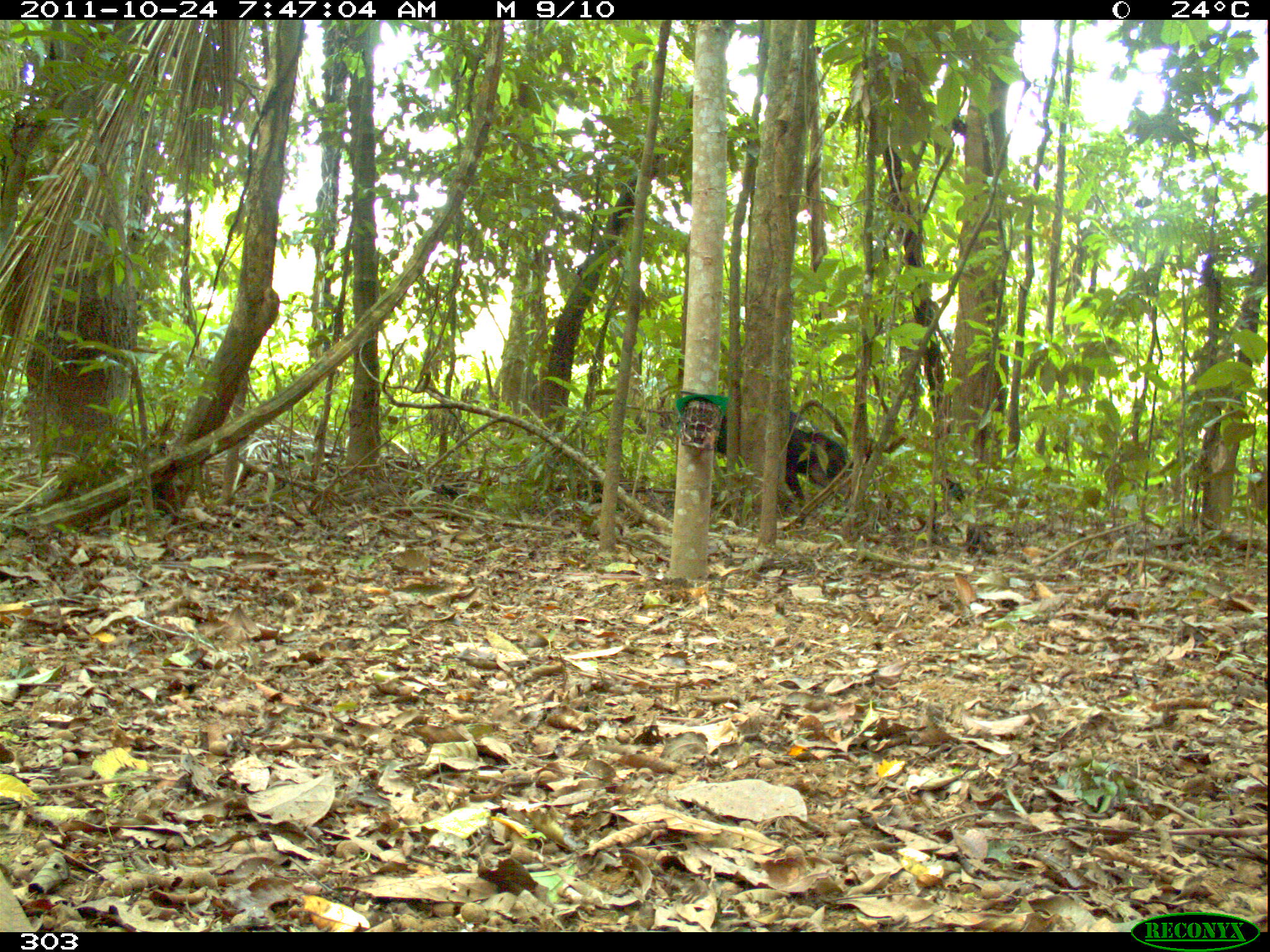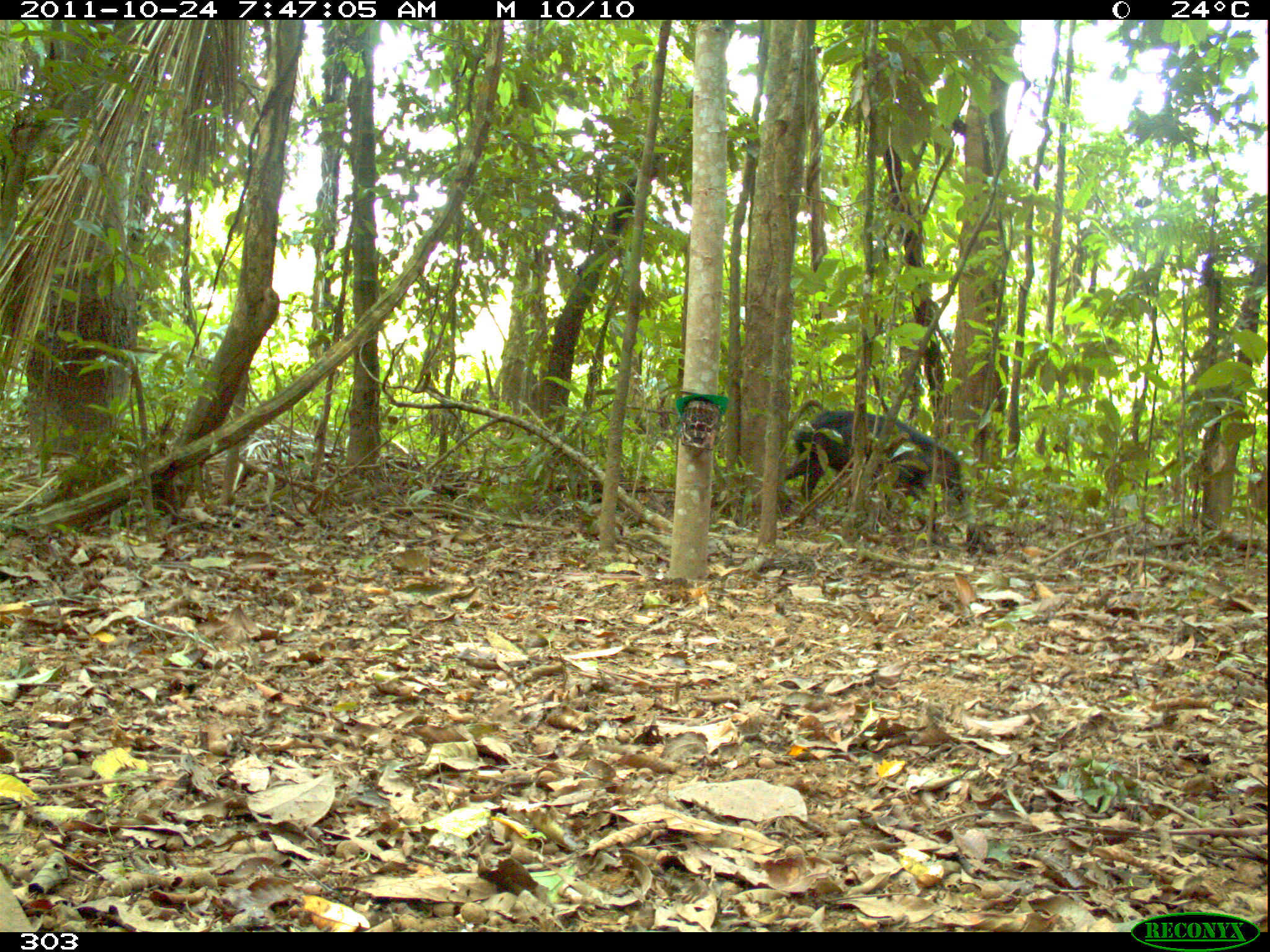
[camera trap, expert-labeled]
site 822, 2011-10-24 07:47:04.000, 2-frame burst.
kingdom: Animalia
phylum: Chordata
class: Mammalia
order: Artiodactyla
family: Tayassuidae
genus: Tayassu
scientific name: Tayassu pecari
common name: white-lipped peccary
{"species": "Tayassu pecari (white-lipped peccary)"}